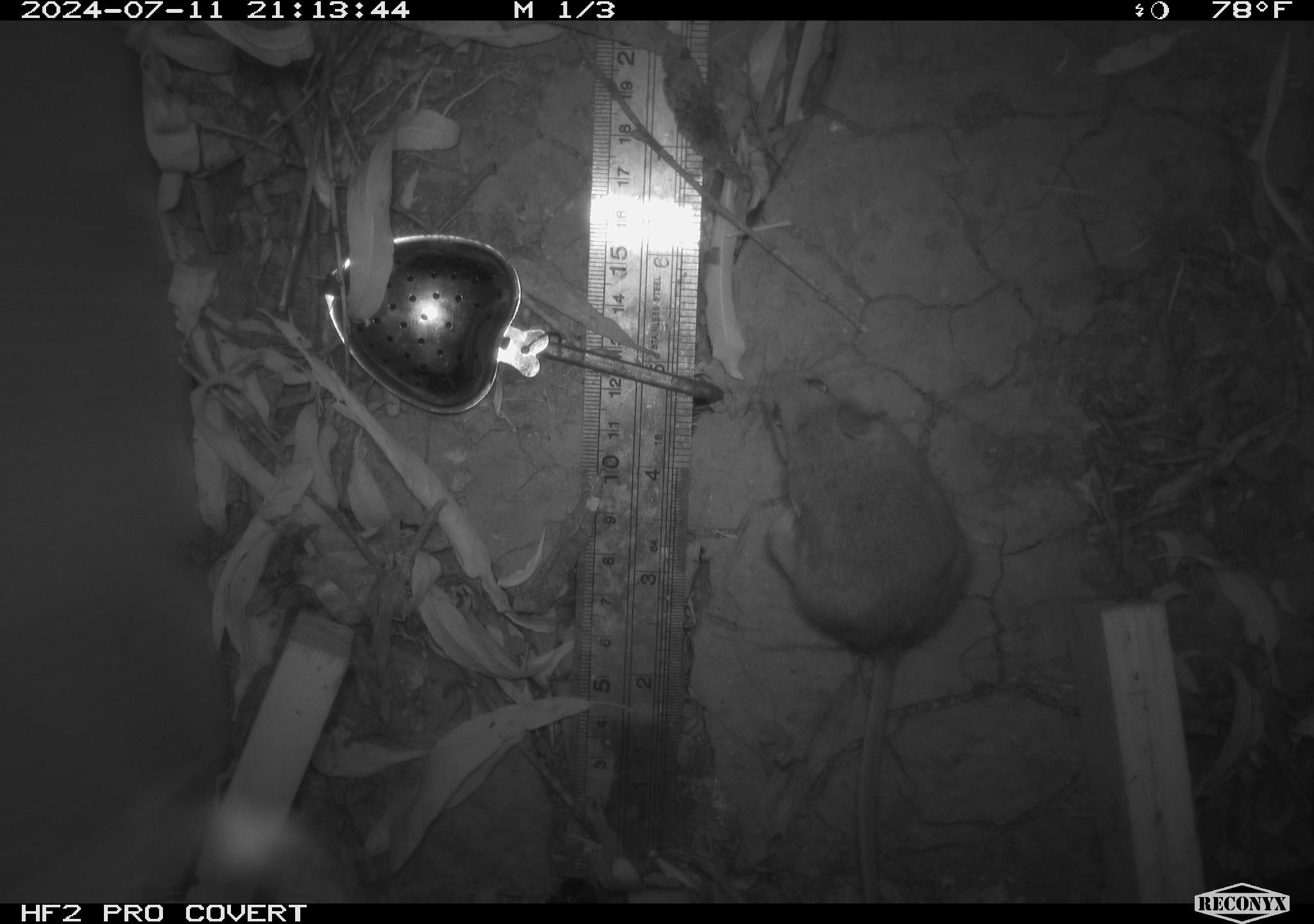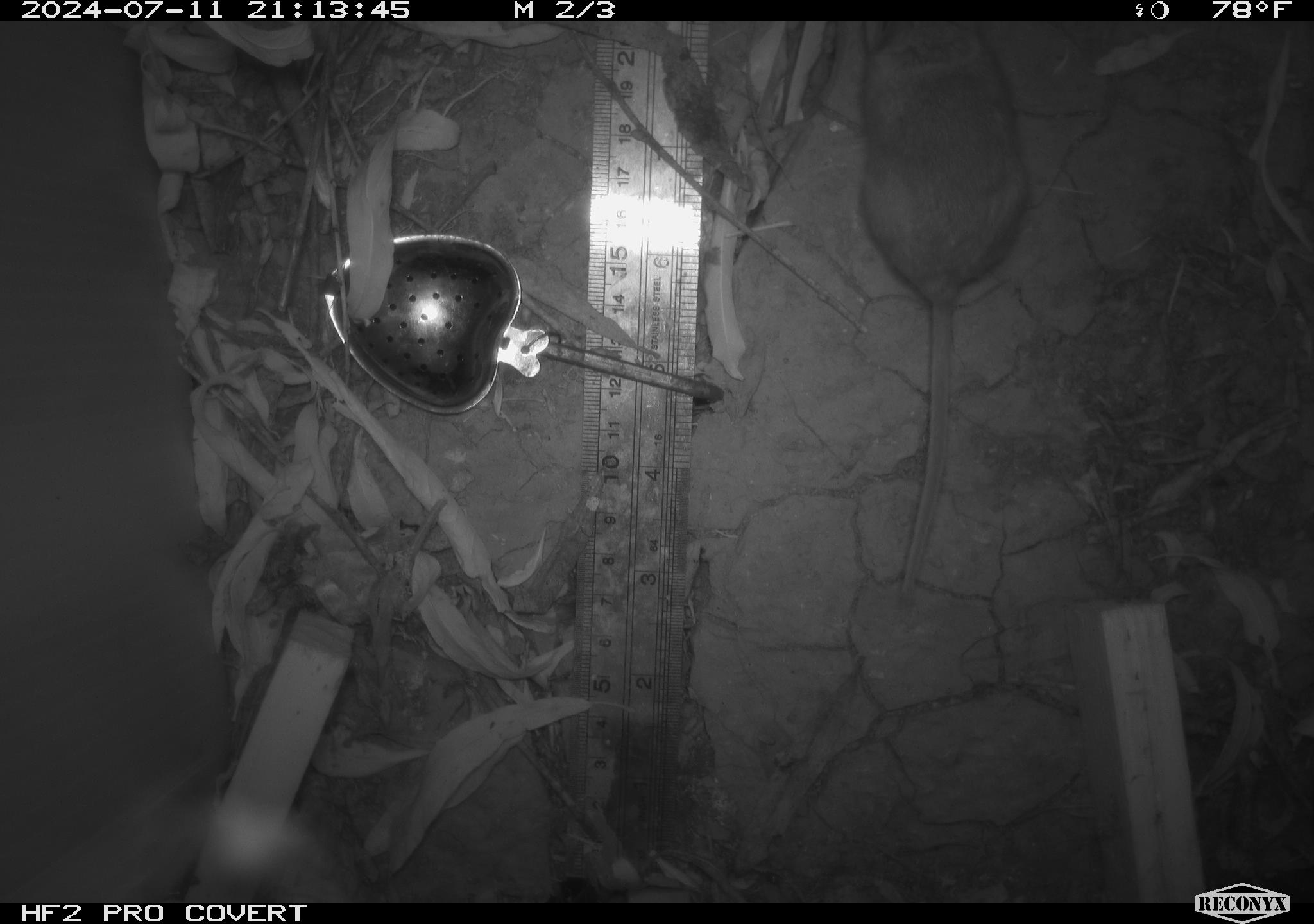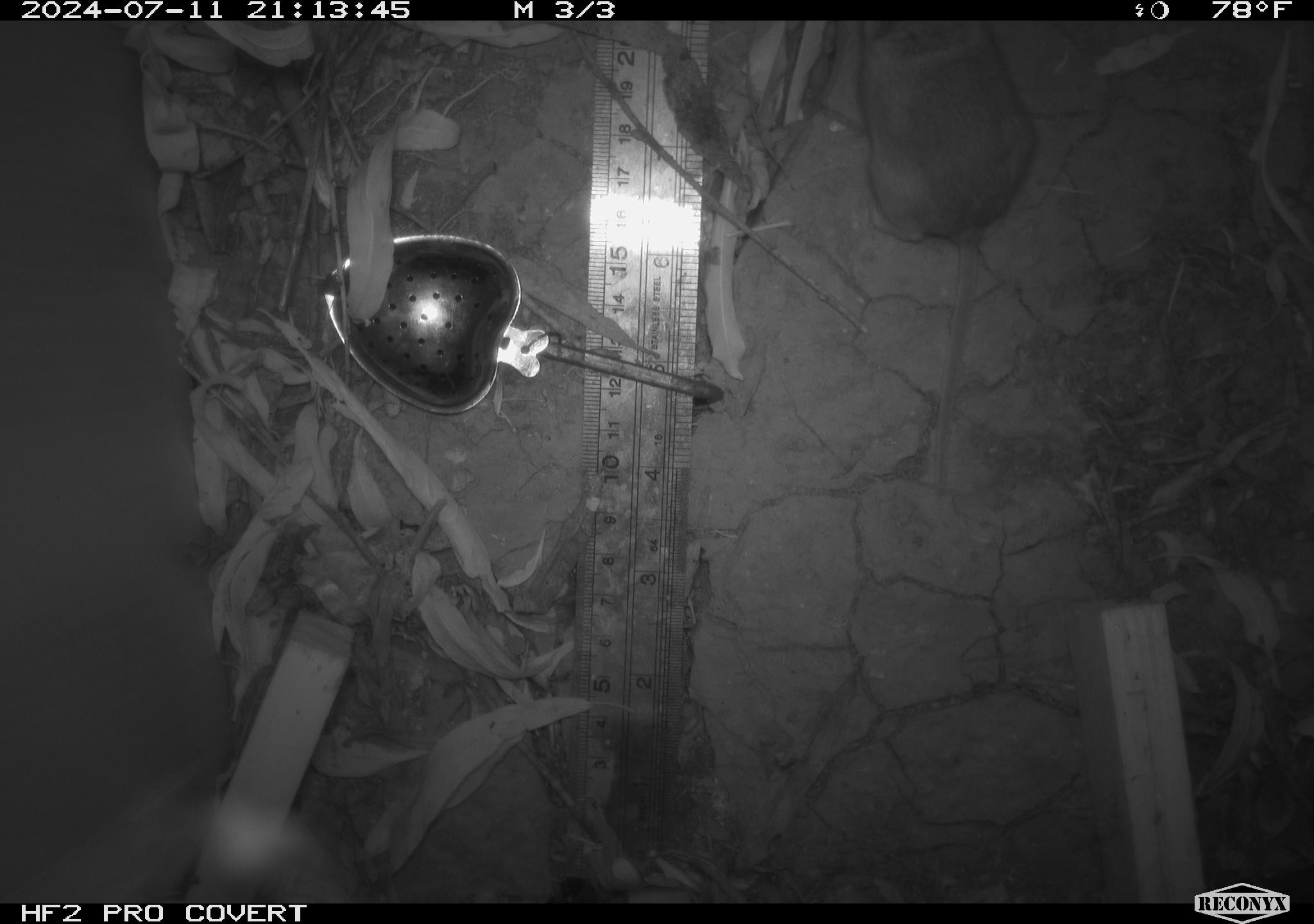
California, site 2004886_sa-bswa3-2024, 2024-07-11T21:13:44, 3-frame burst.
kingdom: Animalia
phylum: Chordata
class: Mammalia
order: Rodentia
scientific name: Rodentia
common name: mouse species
Mouse species (Rodentia).